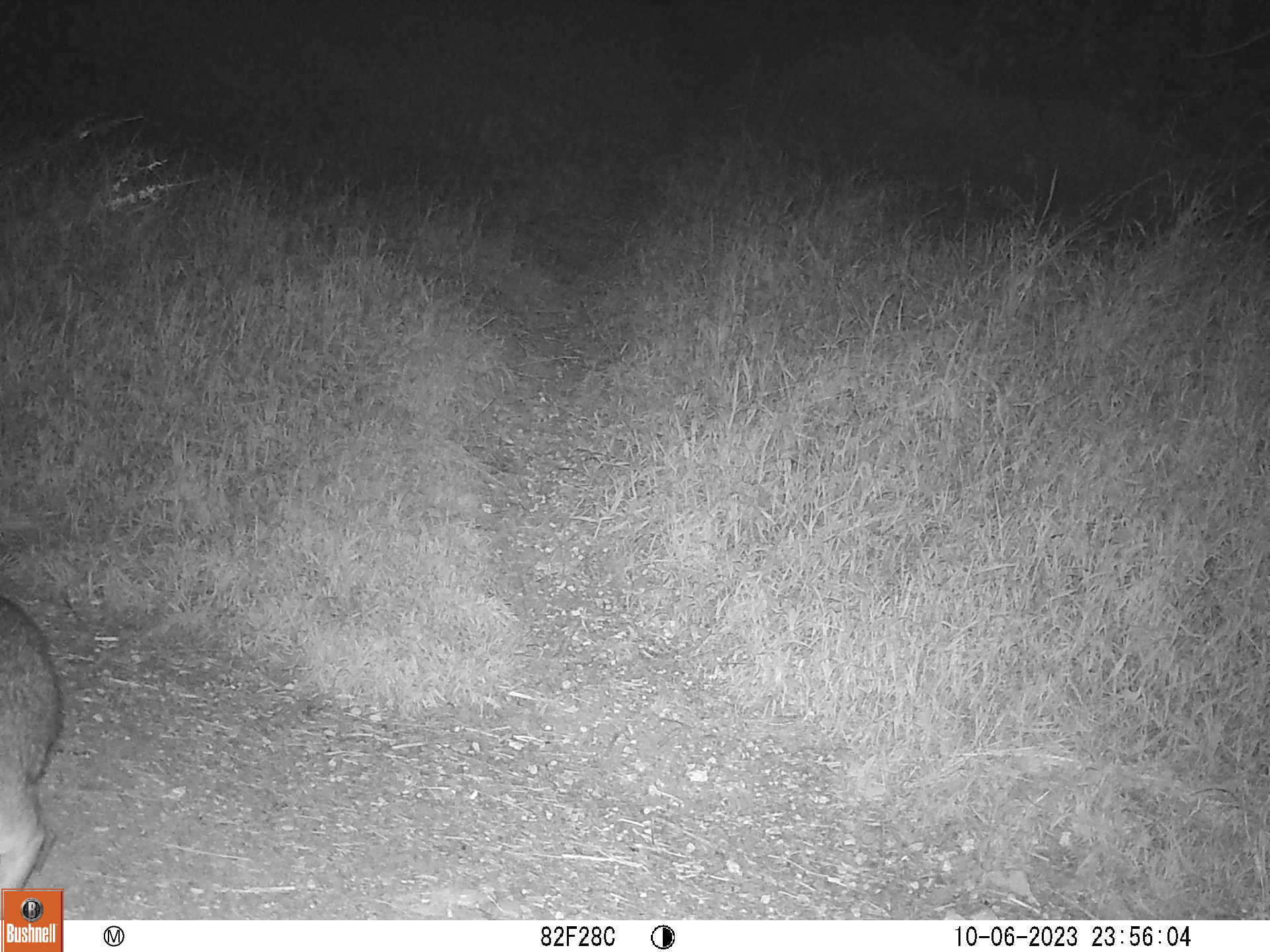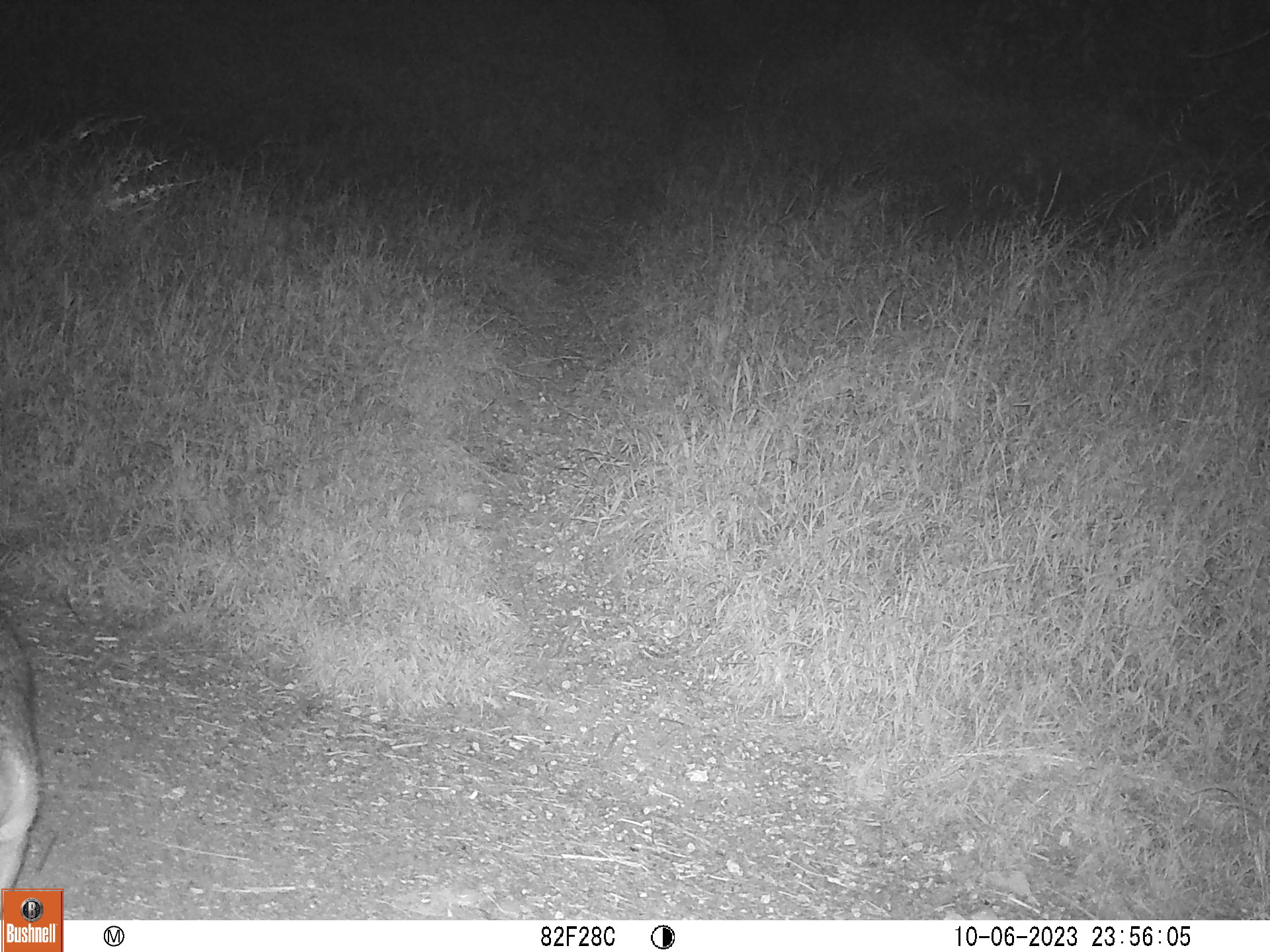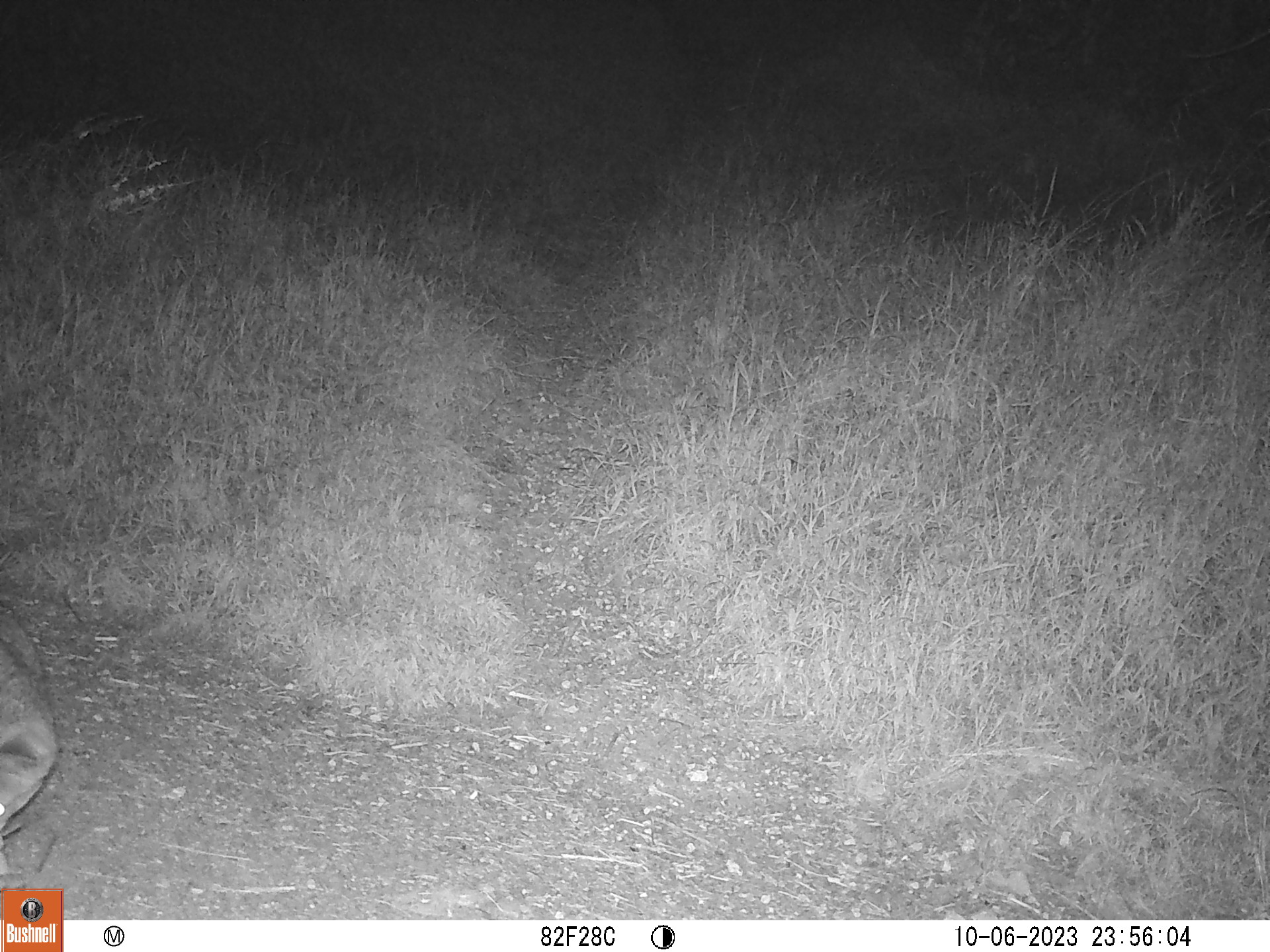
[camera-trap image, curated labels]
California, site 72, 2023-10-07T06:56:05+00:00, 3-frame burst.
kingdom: Animalia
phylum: Chordata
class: Mammalia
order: Carnivora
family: Canidae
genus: Urocyon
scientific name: Urocyon cinereoargenteus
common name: gray fox